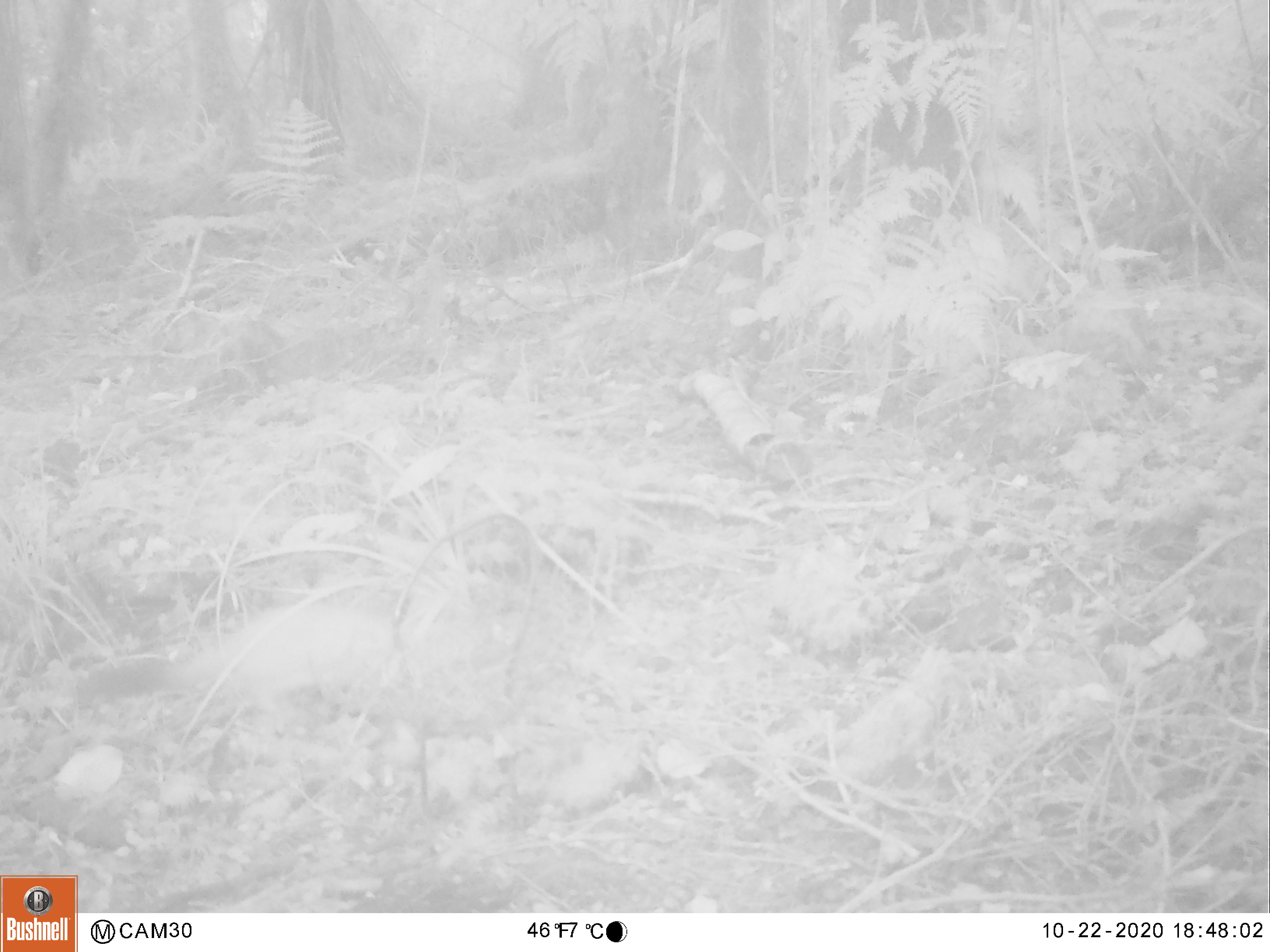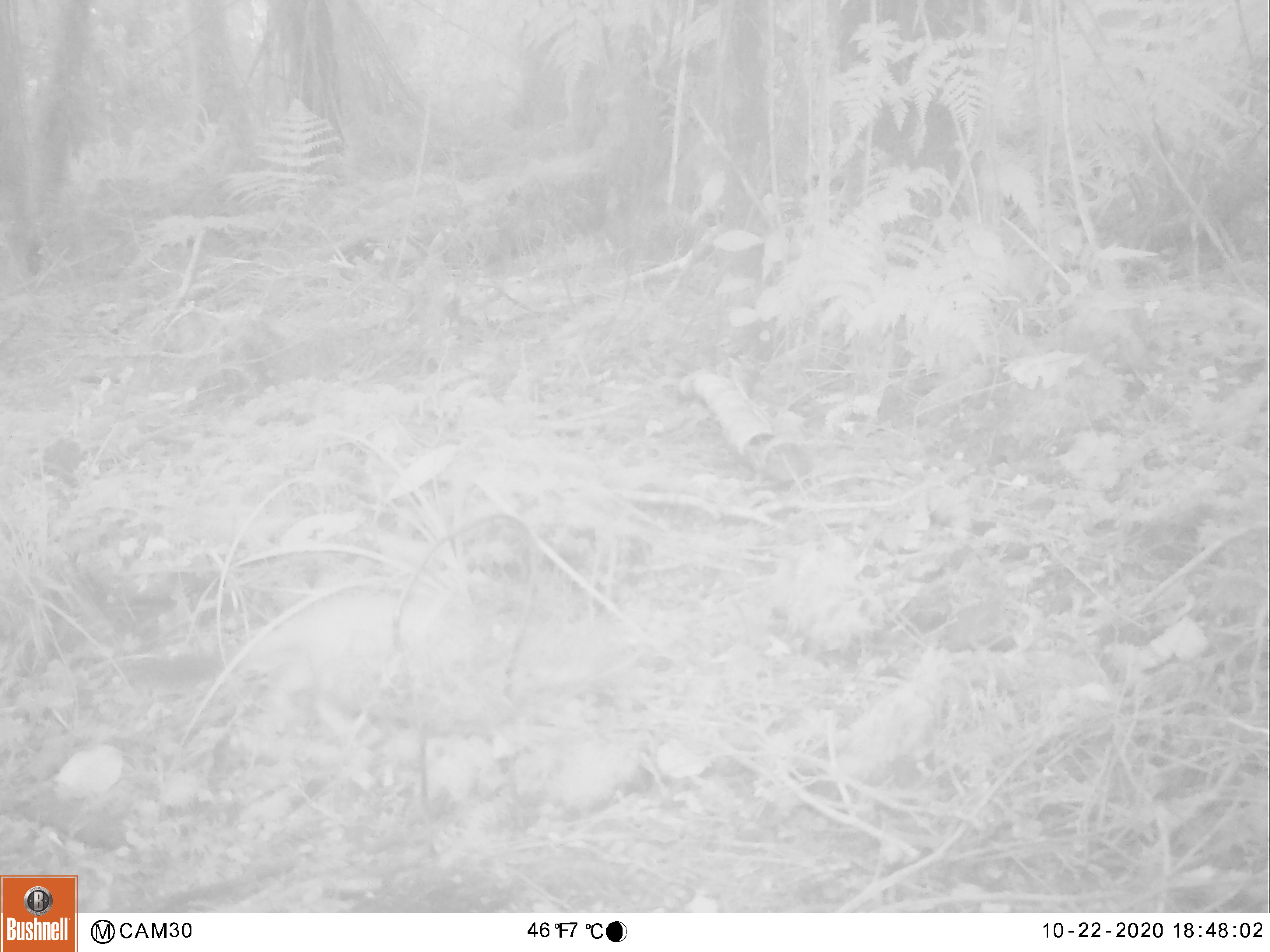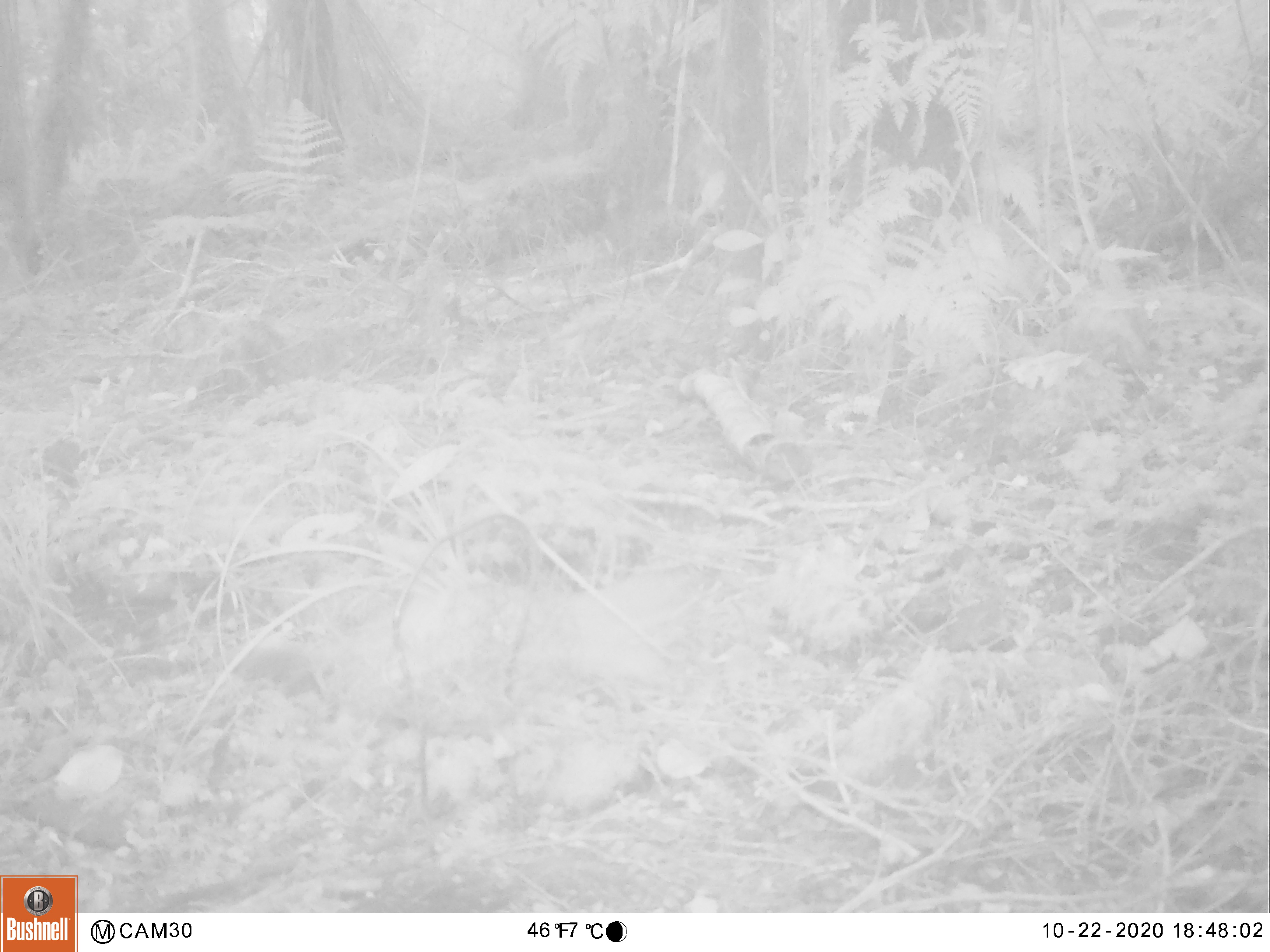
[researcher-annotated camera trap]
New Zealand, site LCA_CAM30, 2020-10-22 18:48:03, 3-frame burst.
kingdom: Animalia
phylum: Chordata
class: Mammalia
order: Carnivora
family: Mustelidae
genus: Mustela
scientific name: Mustela erminea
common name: stoat